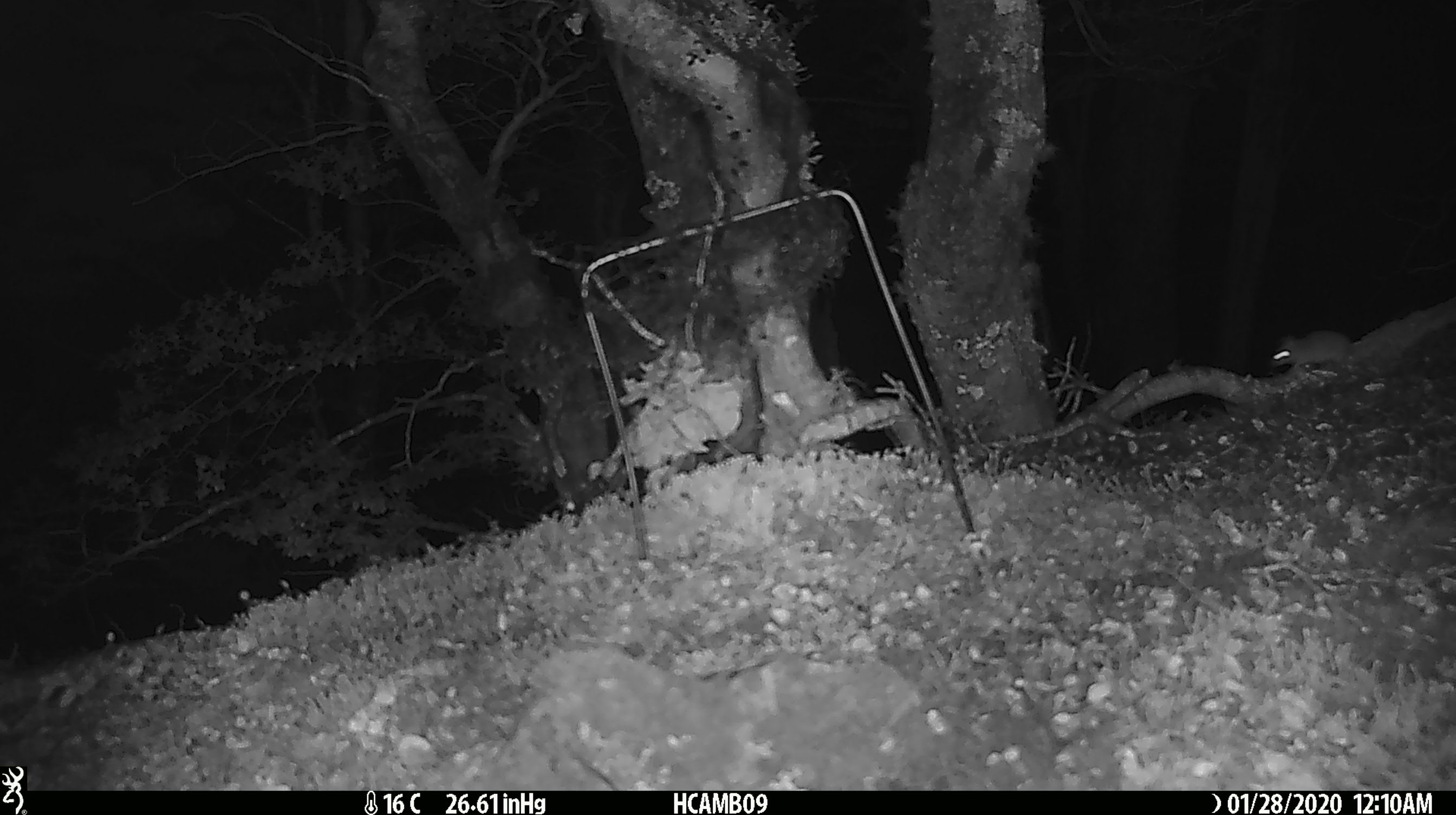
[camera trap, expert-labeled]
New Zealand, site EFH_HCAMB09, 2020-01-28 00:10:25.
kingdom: Animalia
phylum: Chordata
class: Mammalia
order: Rodentia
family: Muridae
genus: Mus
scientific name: Mus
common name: mouse